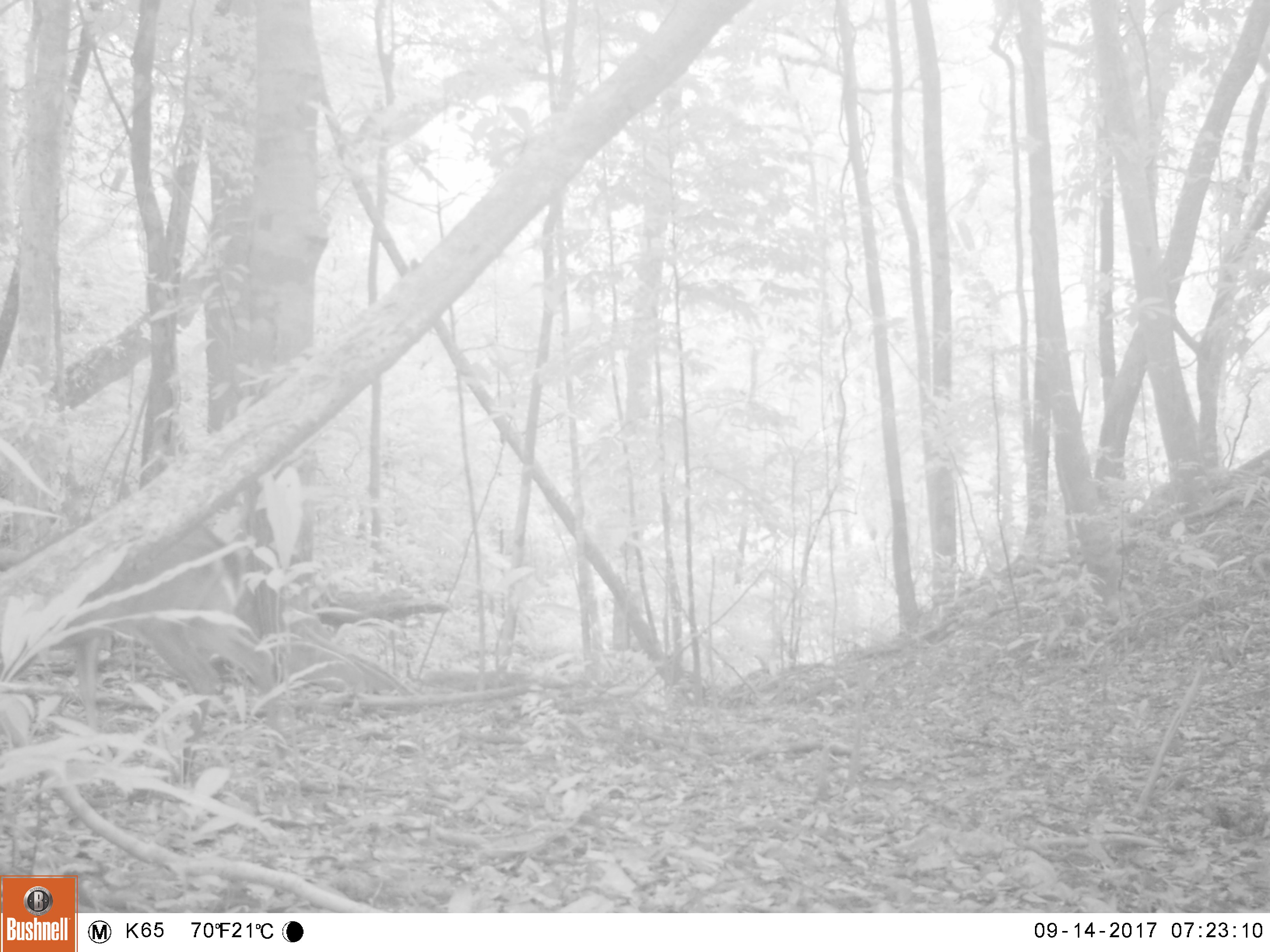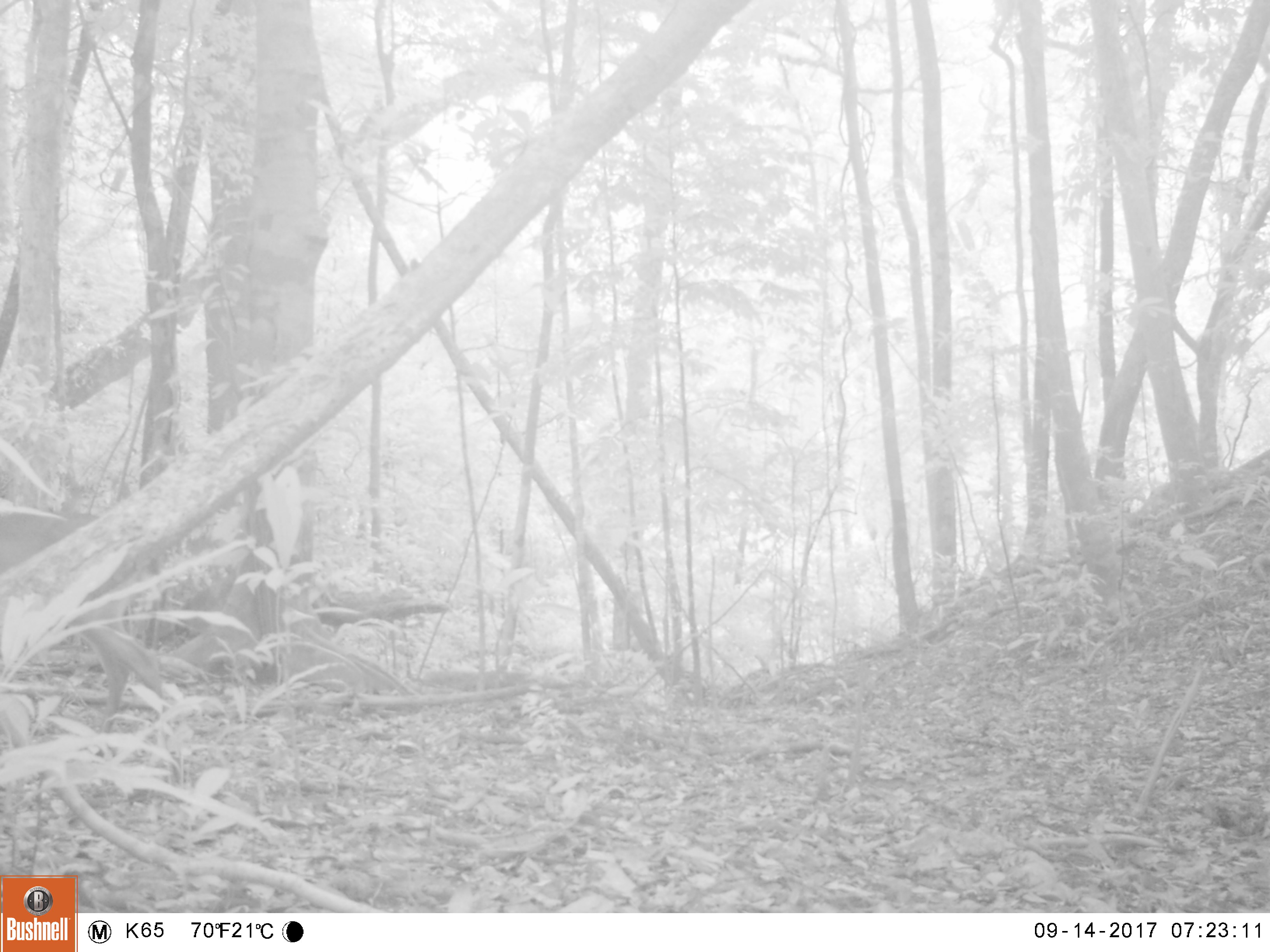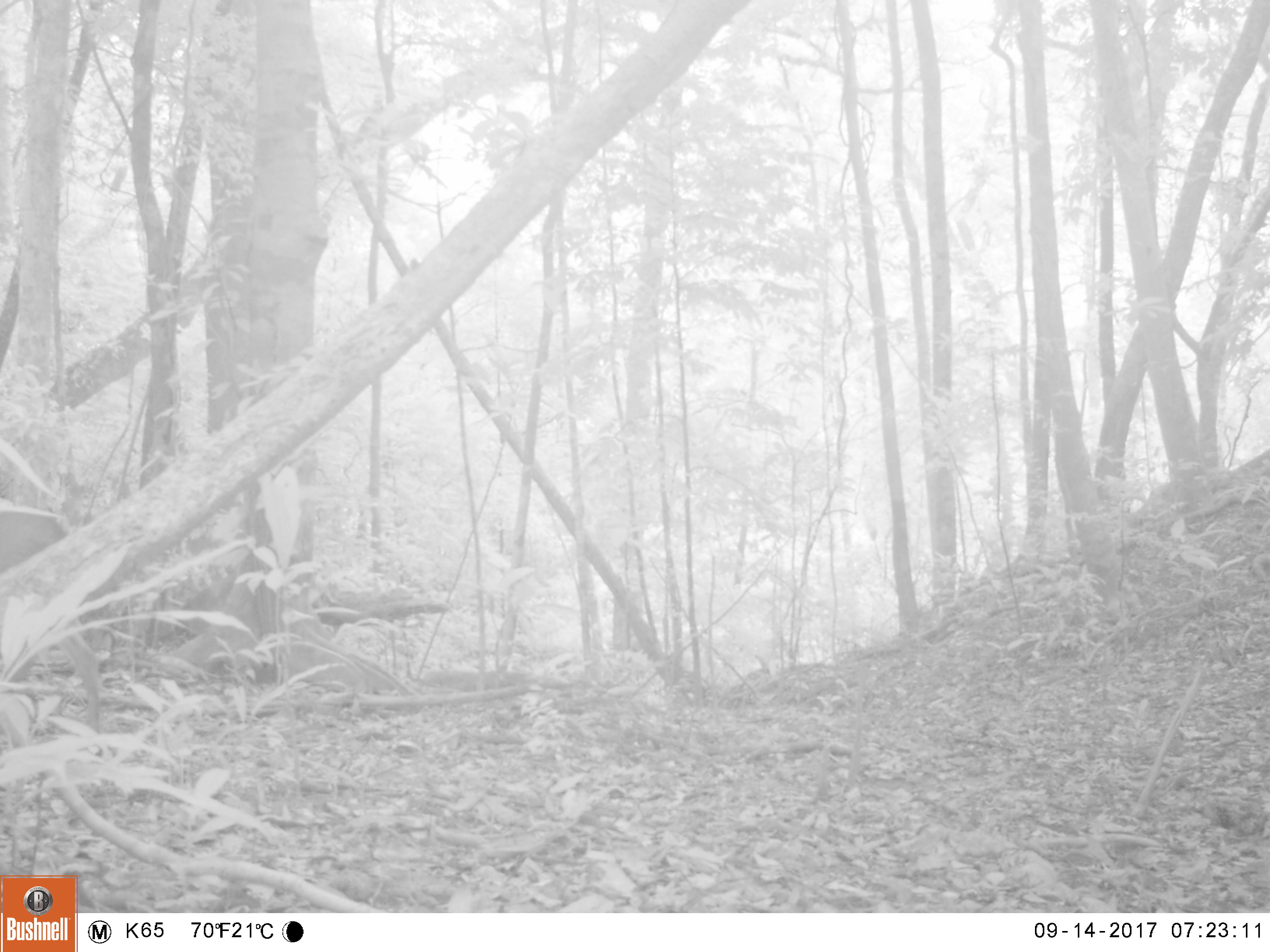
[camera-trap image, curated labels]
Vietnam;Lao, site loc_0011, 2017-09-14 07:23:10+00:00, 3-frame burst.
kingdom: Animalia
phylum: Chordata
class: Mammalia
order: Artiodactyla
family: Cervidae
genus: Muntiacus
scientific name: Muntiacus vuquangensis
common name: large-antlered muntjac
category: large antlered muntjac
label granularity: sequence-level